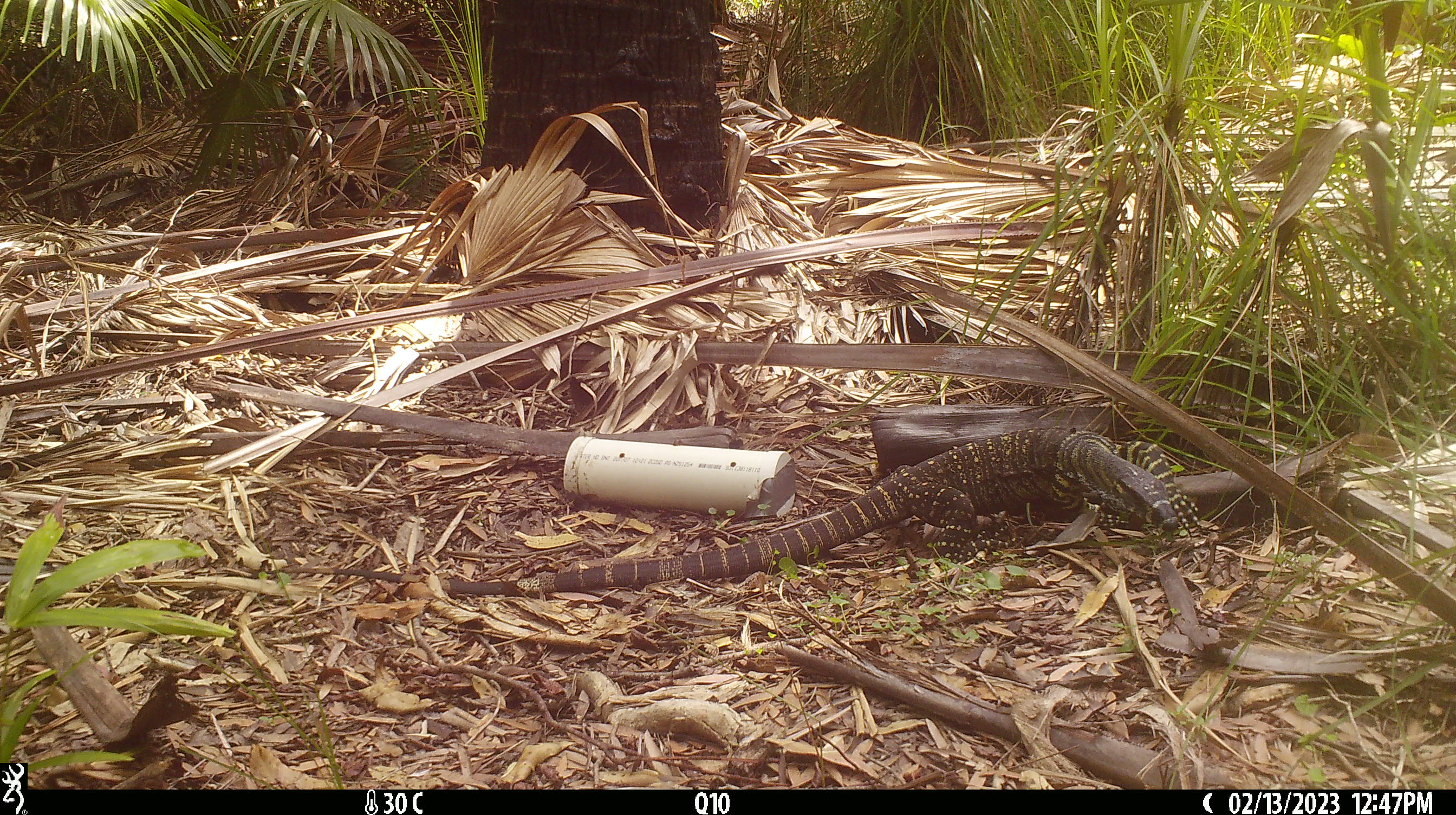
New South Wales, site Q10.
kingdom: Animalia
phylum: Chordata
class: Reptilia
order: Squamata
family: Varanidae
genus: Varanus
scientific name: Varanus varius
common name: lace monitor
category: goanna